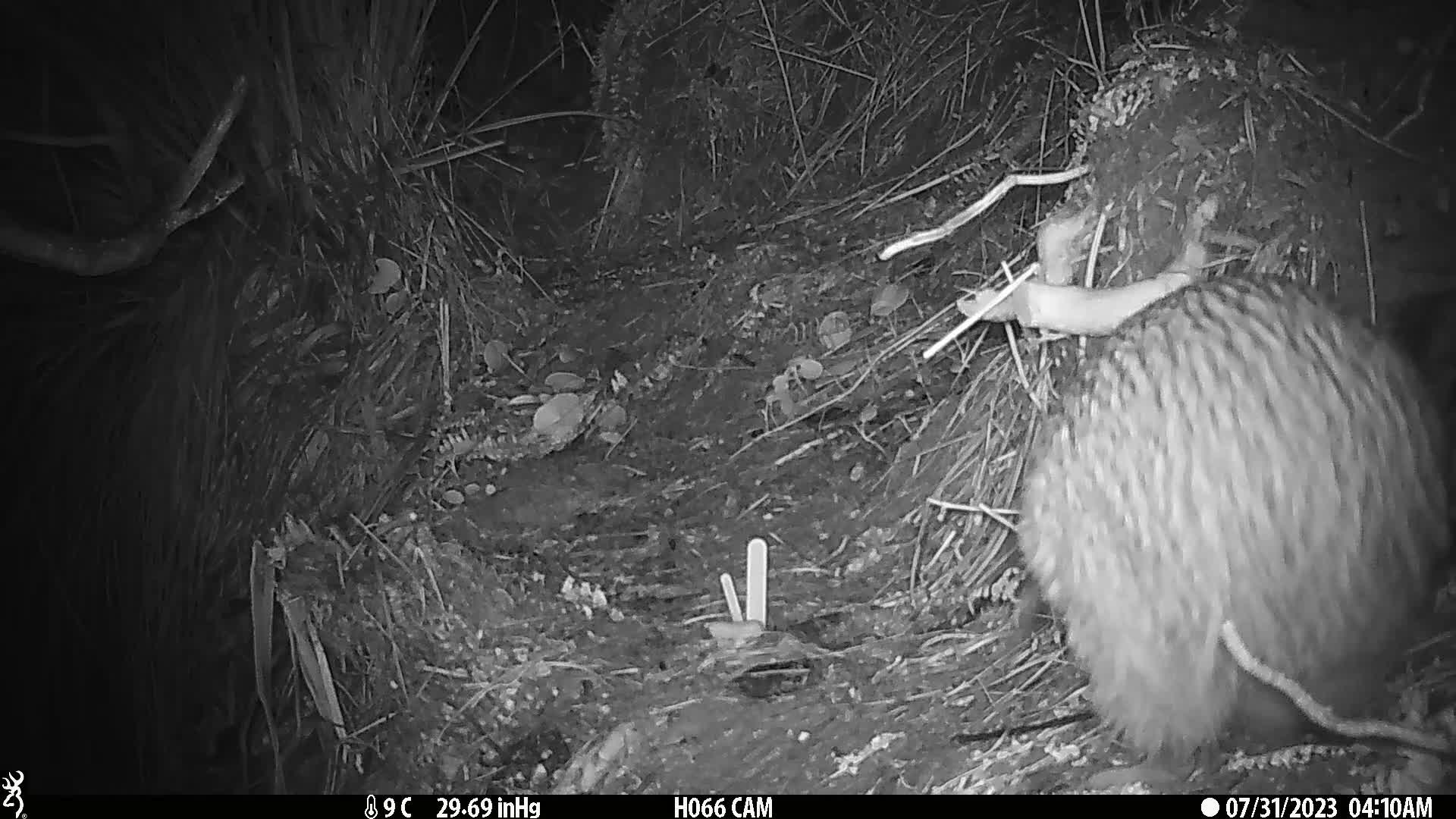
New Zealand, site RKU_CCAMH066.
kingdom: Animalia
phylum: Chordata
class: Aves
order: Apterygiformes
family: Apterygidae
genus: Apteryx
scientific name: Apteryx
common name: kiwi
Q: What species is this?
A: Kiwi (Apteryx).